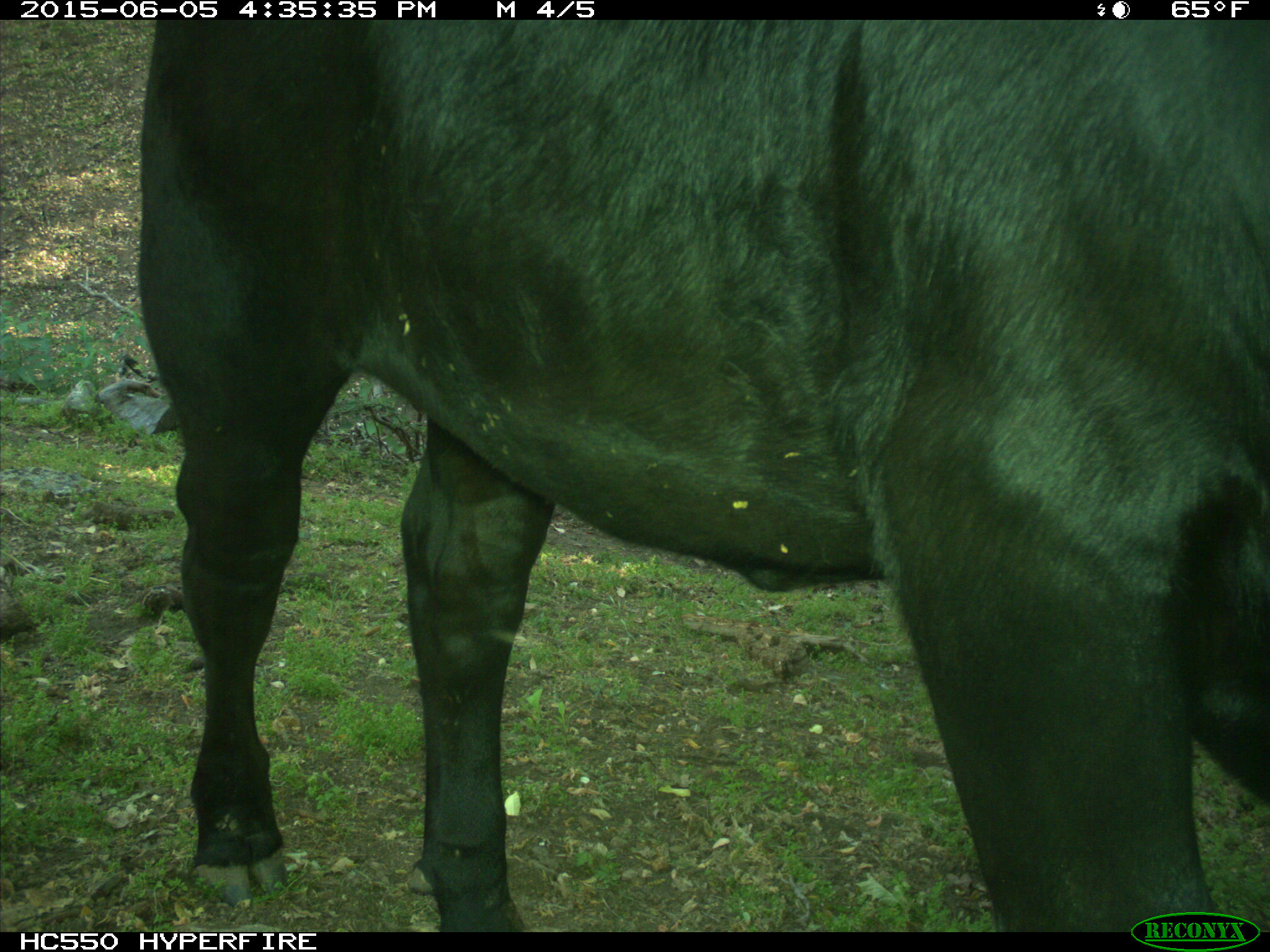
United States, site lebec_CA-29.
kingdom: Animalia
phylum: Chordata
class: Mammalia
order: Artiodactyla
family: Bovidae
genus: Bos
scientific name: Bos taurus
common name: domestic cow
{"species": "Bos taurus (domestic cow)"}